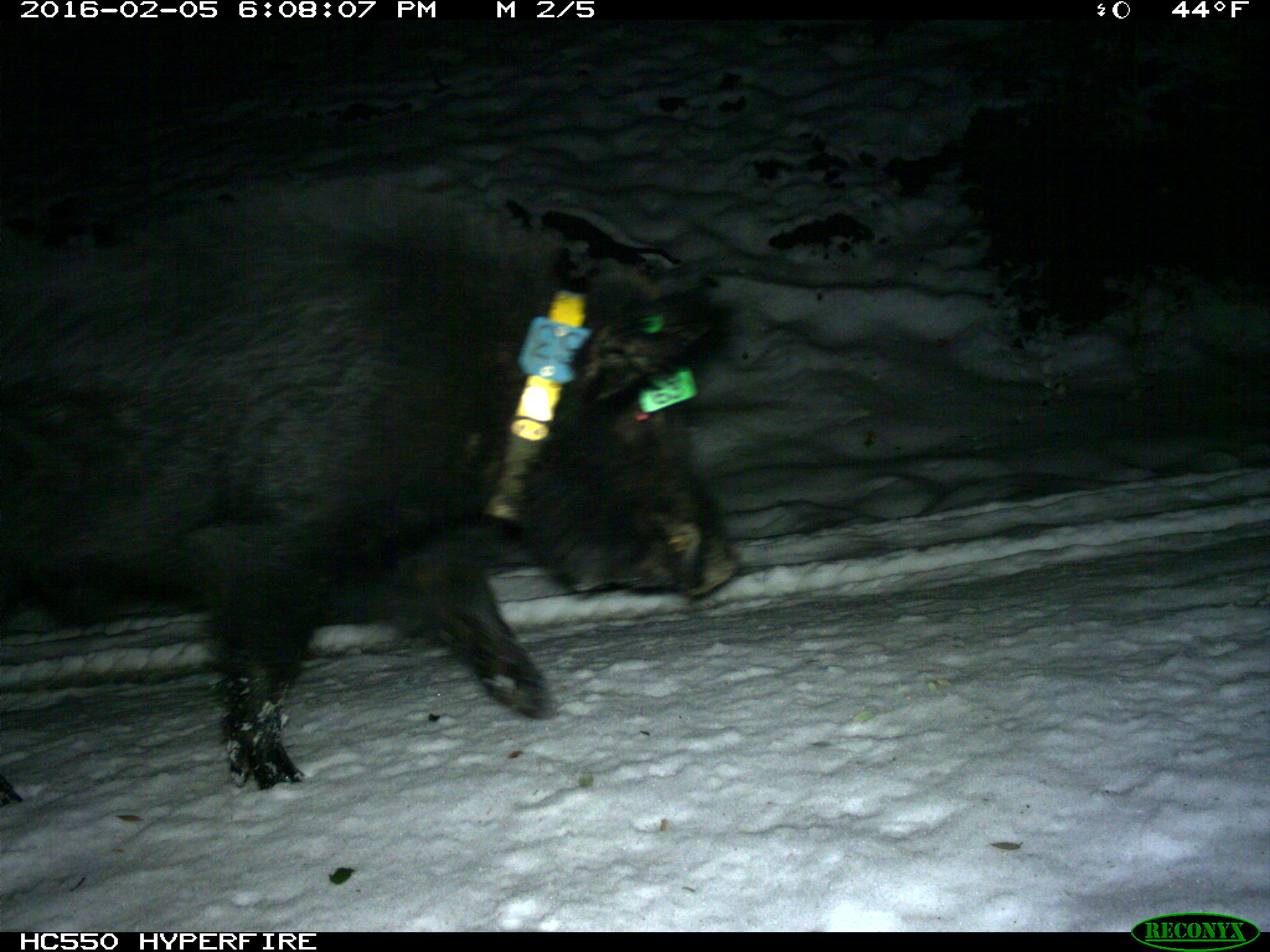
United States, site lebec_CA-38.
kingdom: Animalia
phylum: Chordata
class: Mammalia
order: Artiodactyla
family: Suidae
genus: Sus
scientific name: Sus scrofa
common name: wild boar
Sus scrofa (wild boar).